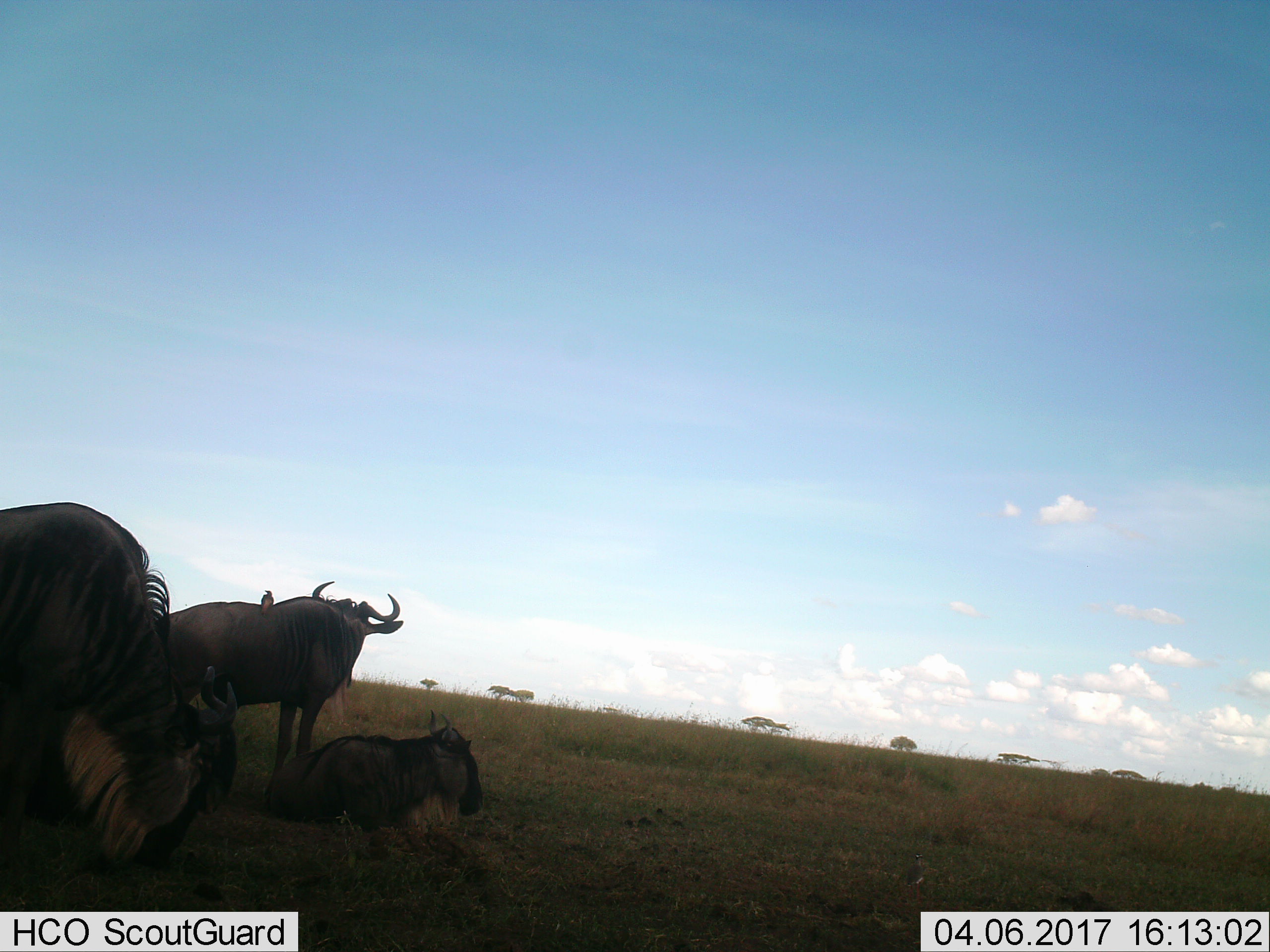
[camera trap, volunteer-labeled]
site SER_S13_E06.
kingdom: Animalia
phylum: Chordata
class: Aves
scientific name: Aves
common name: bird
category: birdother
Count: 1.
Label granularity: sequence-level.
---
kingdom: Animalia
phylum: Chordata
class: Mammalia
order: Artiodactyla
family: Bovidae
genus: Connochaetes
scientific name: Connochaetes taurinus taurinus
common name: blue wildebeest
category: wildebeestblue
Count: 4.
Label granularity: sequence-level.